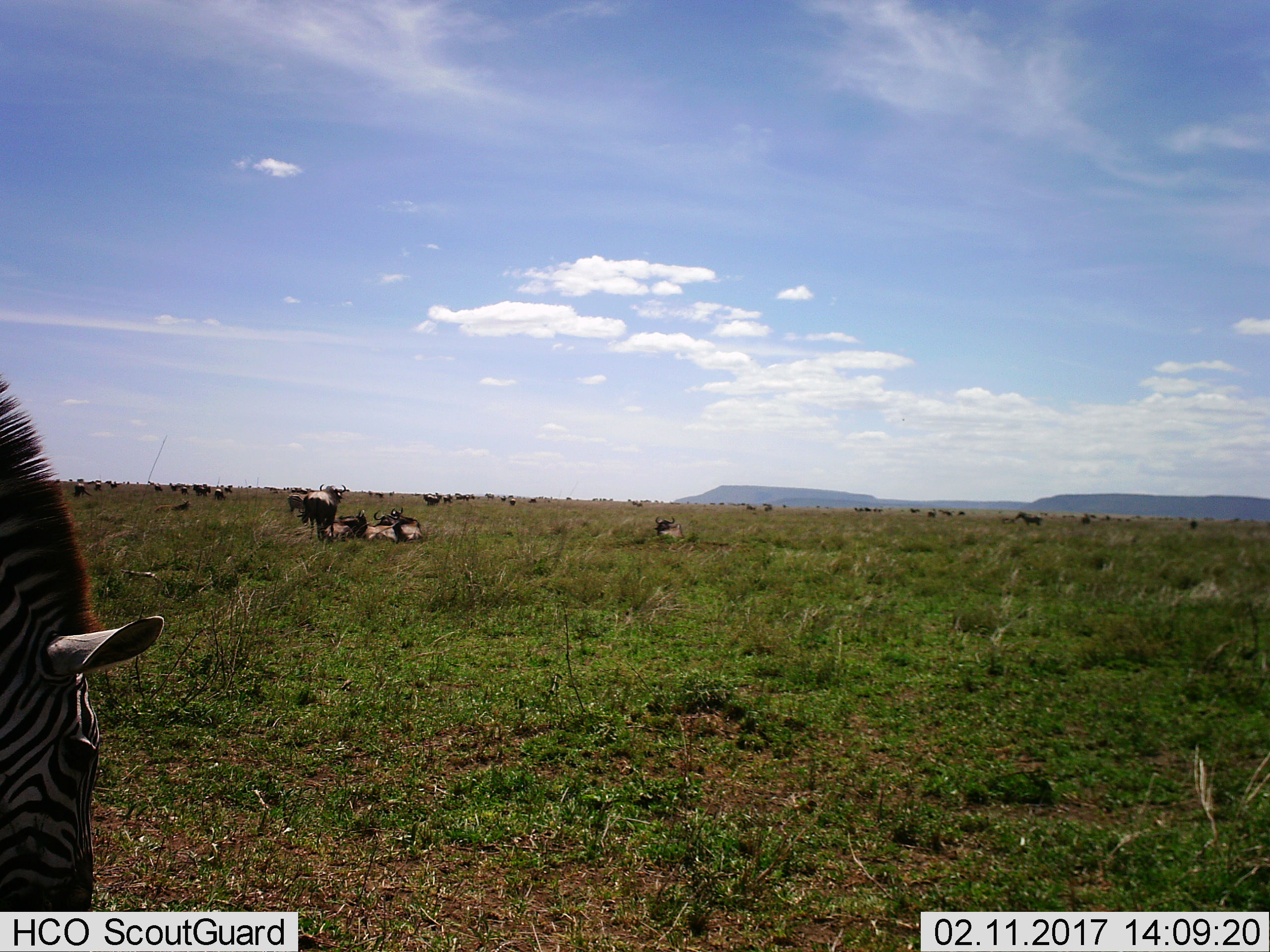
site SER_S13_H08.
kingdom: Animalia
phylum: Chordata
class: Mammalia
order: Artiodactyla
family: Bovidae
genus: Connochaetes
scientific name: Connochaetes taurinus taurinus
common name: blue wildebeest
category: wildebeestblue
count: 11-50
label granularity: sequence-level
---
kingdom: Animalia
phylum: Chordata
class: Mammalia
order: Perissodactyla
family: Equidae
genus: Equus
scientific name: Equus quagga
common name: plains zebra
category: zebraplains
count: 1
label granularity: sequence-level